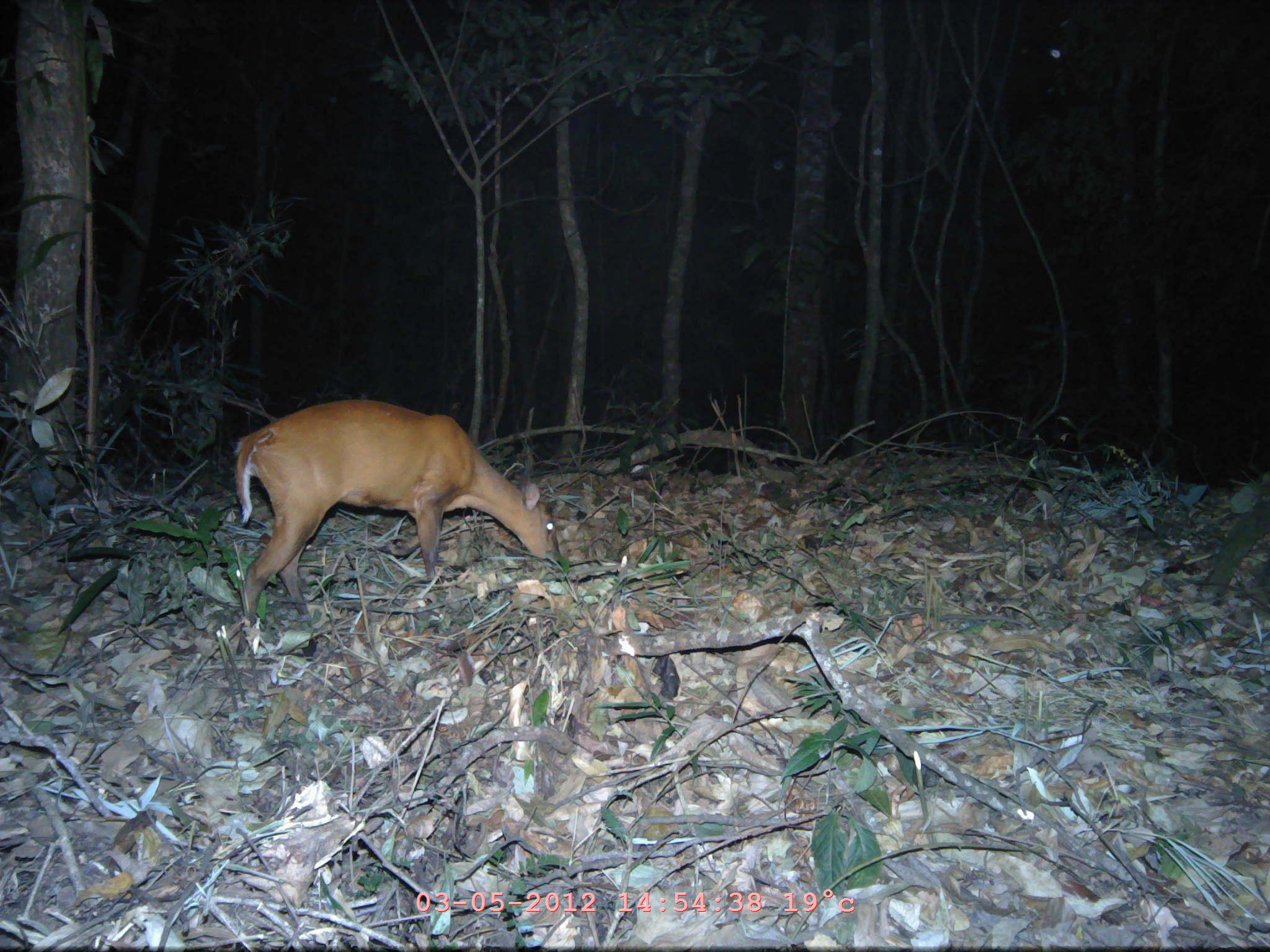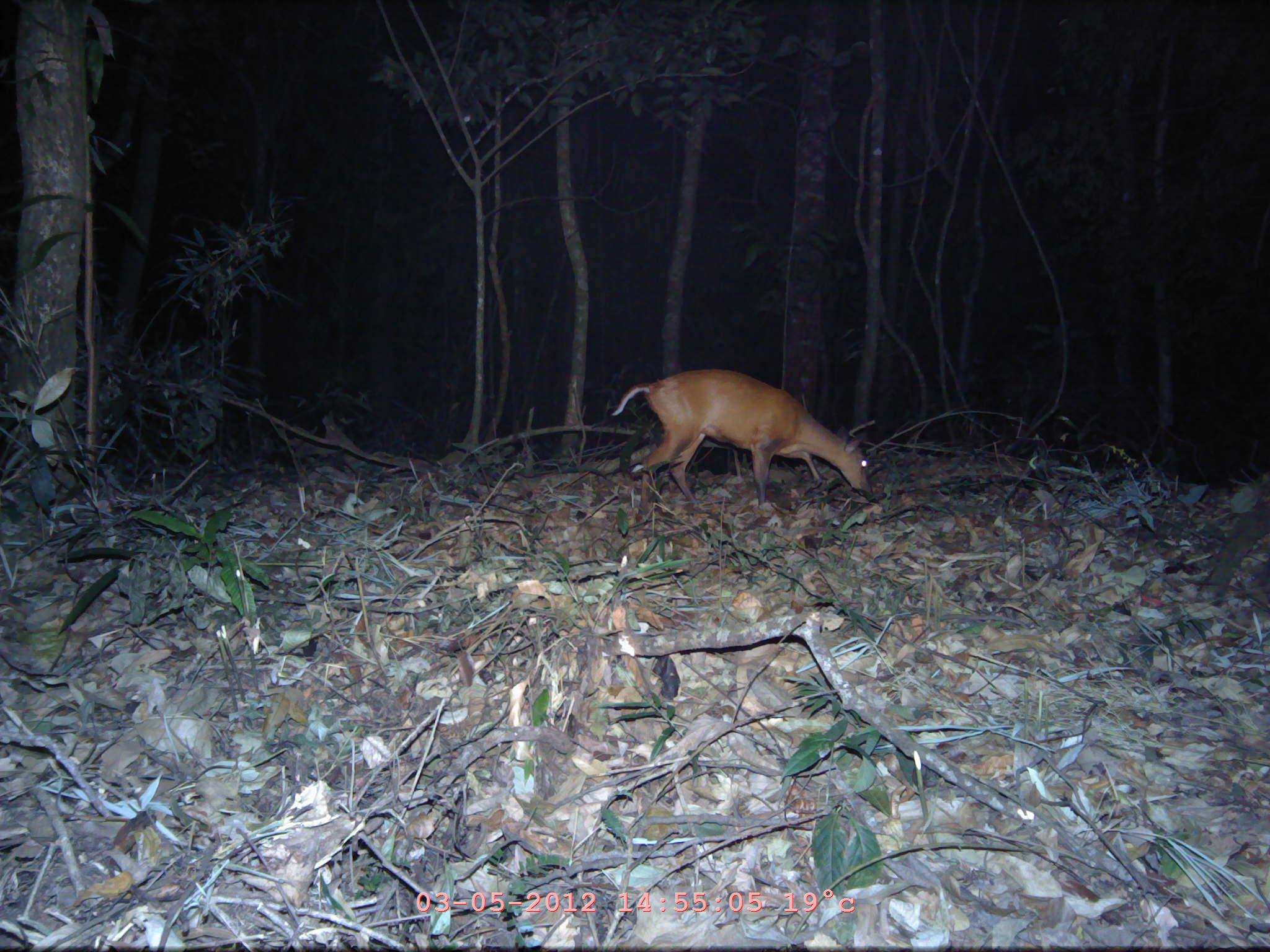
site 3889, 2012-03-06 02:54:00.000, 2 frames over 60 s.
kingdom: Animalia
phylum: Chordata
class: Mammalia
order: Artiodactyla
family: Cervidae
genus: Muntiacus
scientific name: Muntiacus muntjak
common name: southern red muntjac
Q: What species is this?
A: Muntiacus muntjak (southern red muntjac).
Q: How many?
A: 1.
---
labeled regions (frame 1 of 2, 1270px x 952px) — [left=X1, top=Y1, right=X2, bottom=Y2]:
muntiacus muntjak: [left=229, top=394, right=564, bottom=660]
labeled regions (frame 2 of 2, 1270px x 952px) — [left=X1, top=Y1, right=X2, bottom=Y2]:
muntiacus muntjak: [left=611, top=368, right=875, bottom=510]